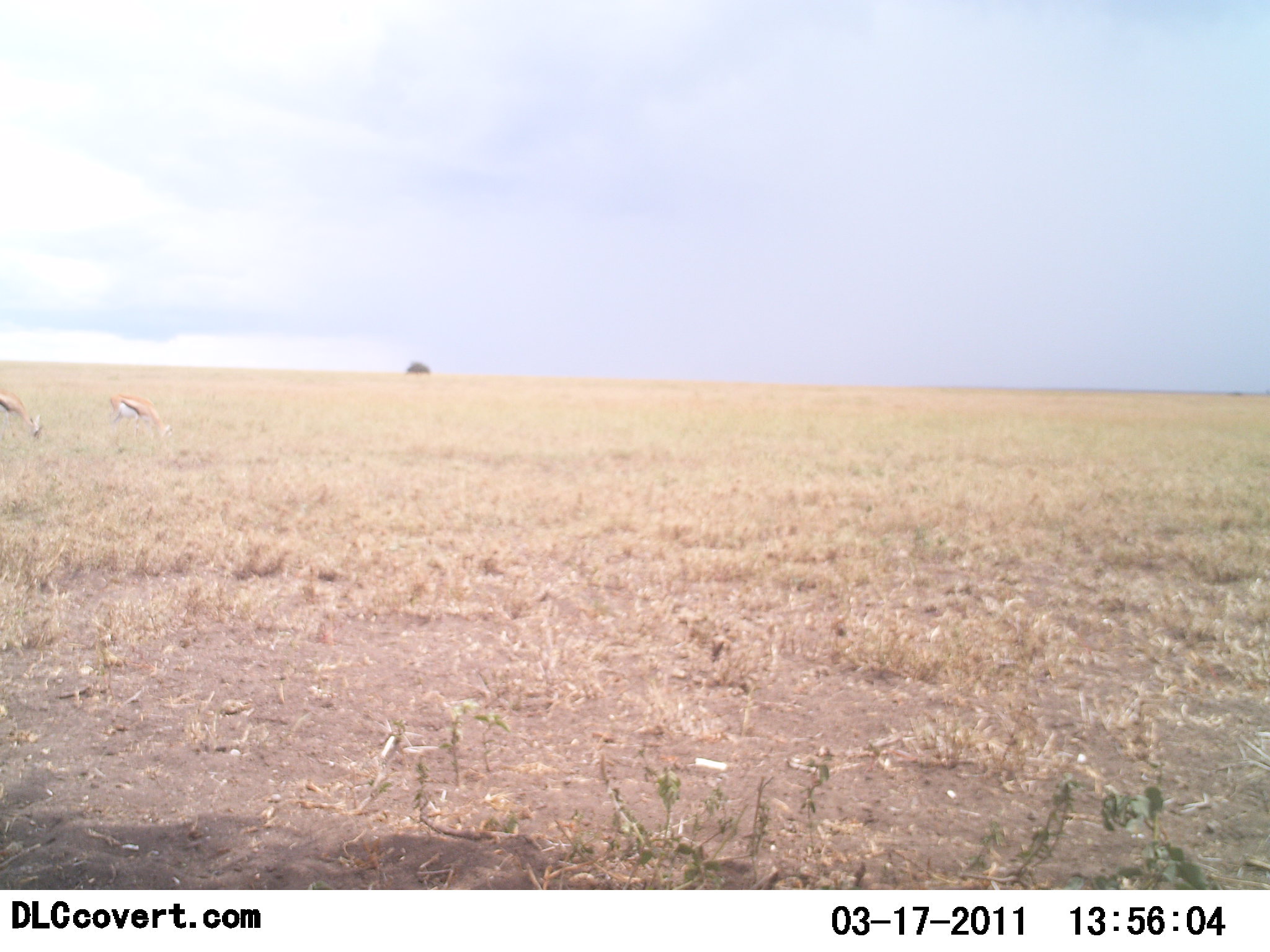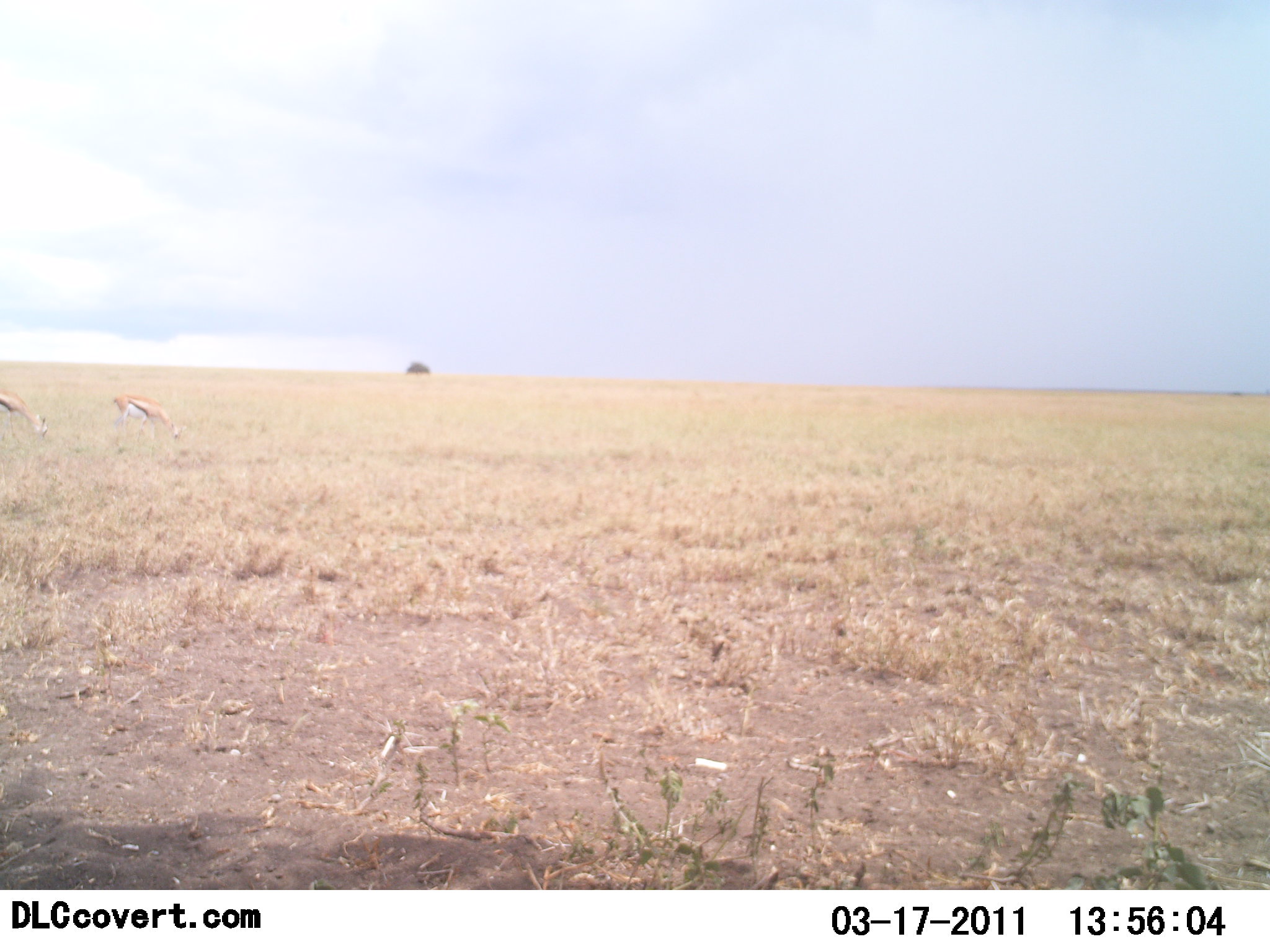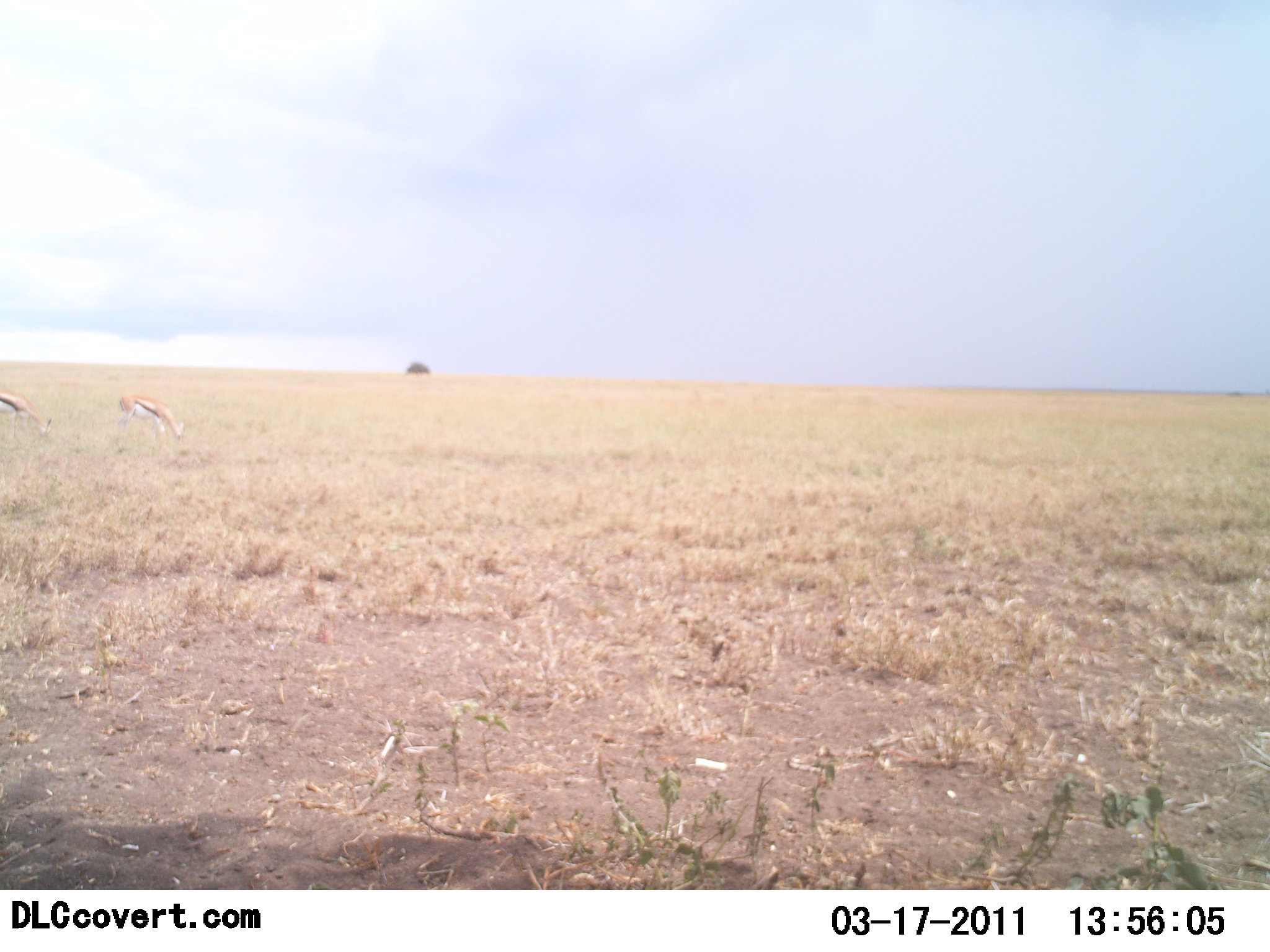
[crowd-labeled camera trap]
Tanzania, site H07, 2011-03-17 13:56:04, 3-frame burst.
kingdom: Animalia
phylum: Chordata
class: Mammalia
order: Artiodactyla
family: Bovidae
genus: Eudorcas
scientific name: Eudorcas thomsonii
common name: thomson's gazelle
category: gazellethomsons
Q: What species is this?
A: Gazellethomsons (thomson's gazelle) (Eudorcas thomsonii).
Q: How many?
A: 2.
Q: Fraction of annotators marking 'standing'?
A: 0%.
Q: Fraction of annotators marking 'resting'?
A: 0%.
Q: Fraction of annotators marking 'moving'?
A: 0%.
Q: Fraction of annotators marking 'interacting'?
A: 7%.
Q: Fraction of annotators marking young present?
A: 0%.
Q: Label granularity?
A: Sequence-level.